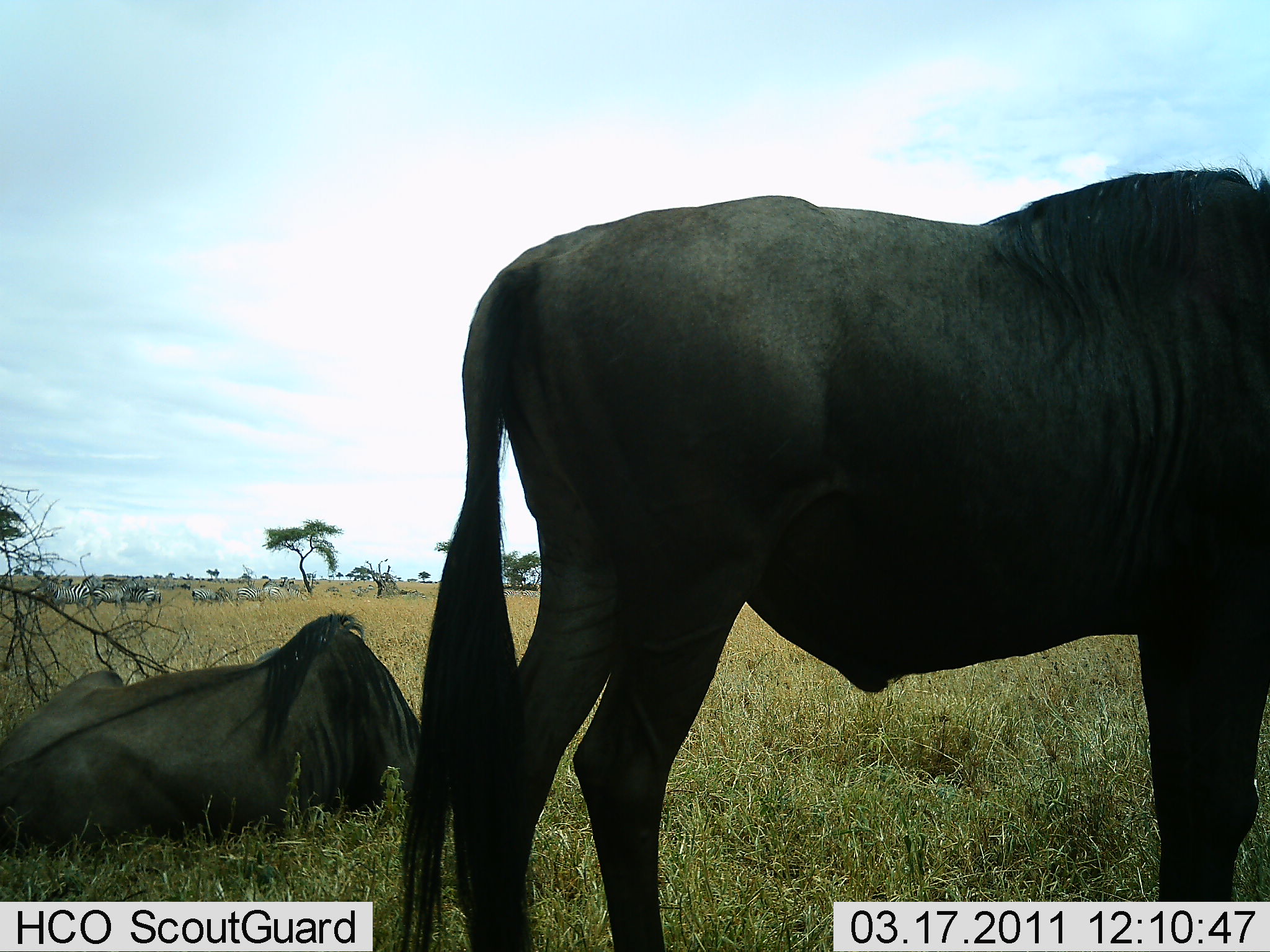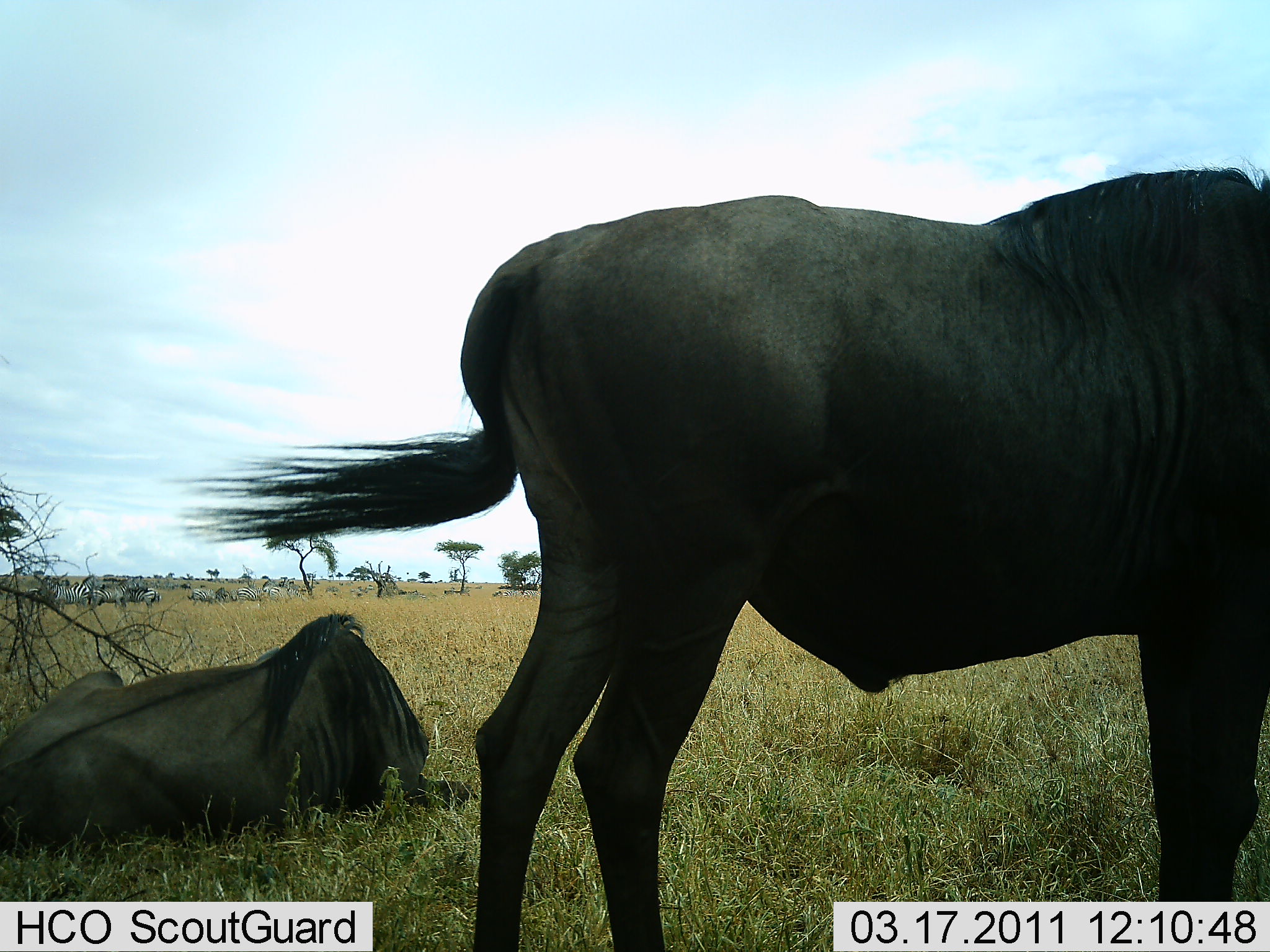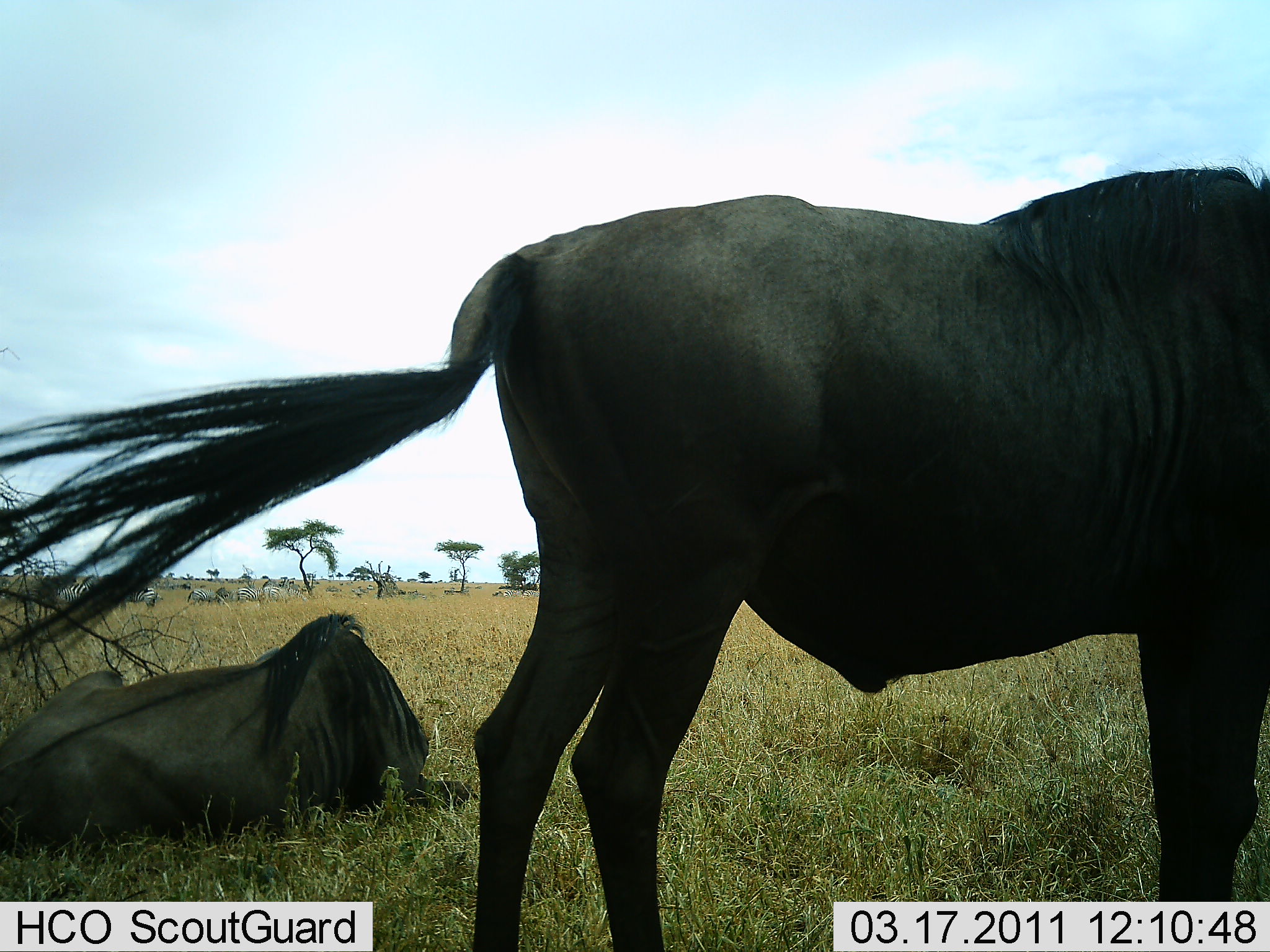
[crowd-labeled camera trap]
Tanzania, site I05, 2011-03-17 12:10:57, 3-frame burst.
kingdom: Animalia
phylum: Chordata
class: Mammalia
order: Artiodactyla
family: Bovidae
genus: Connochaetes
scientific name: Connochaetes taurinus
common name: blue wildebeest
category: wildebeest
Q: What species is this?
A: Wildebeest (blue wildebeest) (Connochaetes taurinus).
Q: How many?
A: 2.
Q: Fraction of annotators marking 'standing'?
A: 67%.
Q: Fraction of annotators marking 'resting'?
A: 89%.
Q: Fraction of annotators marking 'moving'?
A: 0%.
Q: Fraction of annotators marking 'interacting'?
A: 0%.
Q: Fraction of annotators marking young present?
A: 0%.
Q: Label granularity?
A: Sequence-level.